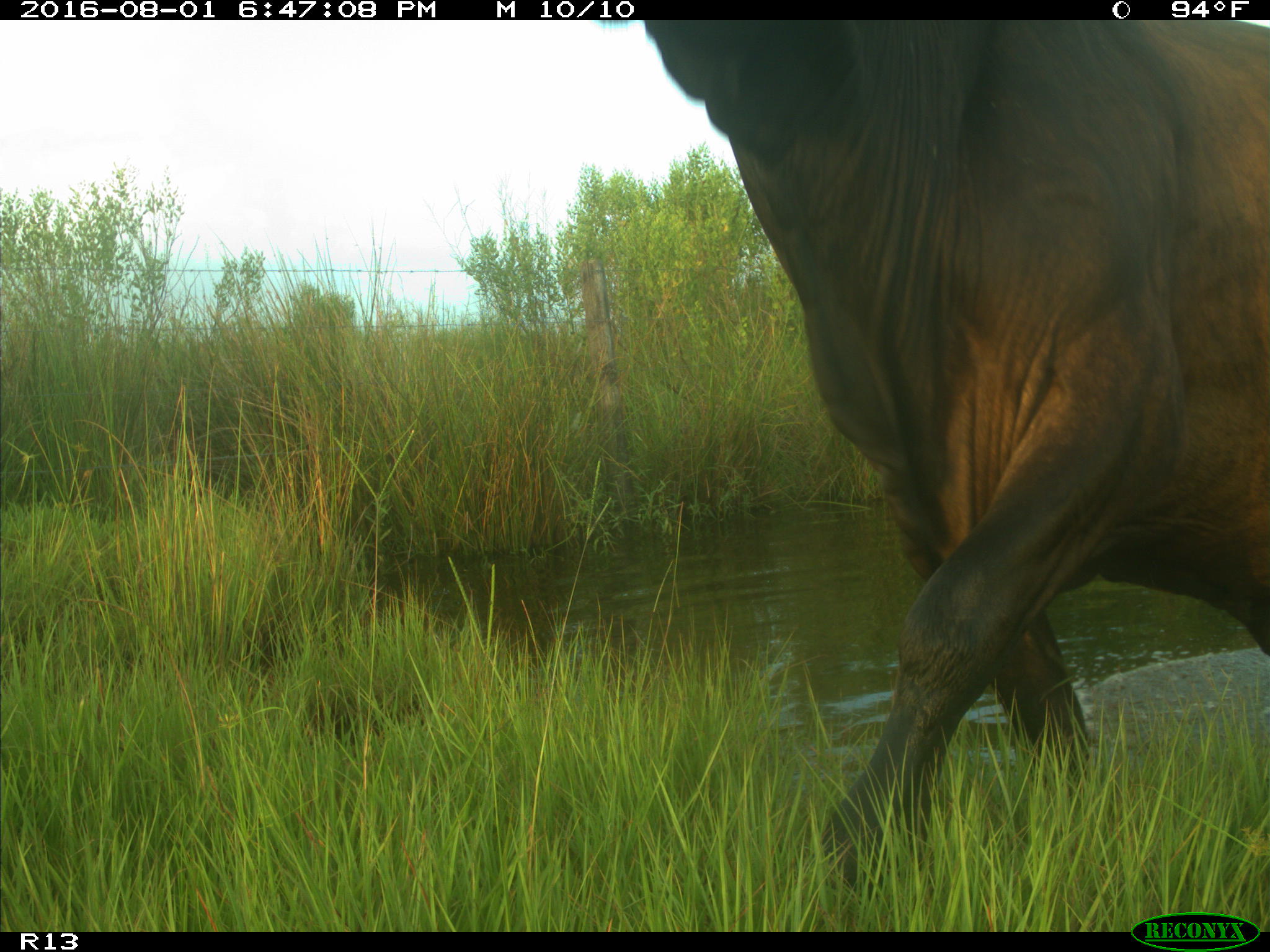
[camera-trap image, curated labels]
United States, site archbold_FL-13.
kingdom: Animalia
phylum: Chordata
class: Mammalia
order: Artiodactyla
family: Bovidae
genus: Bos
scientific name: Bos taurus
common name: domestic cow